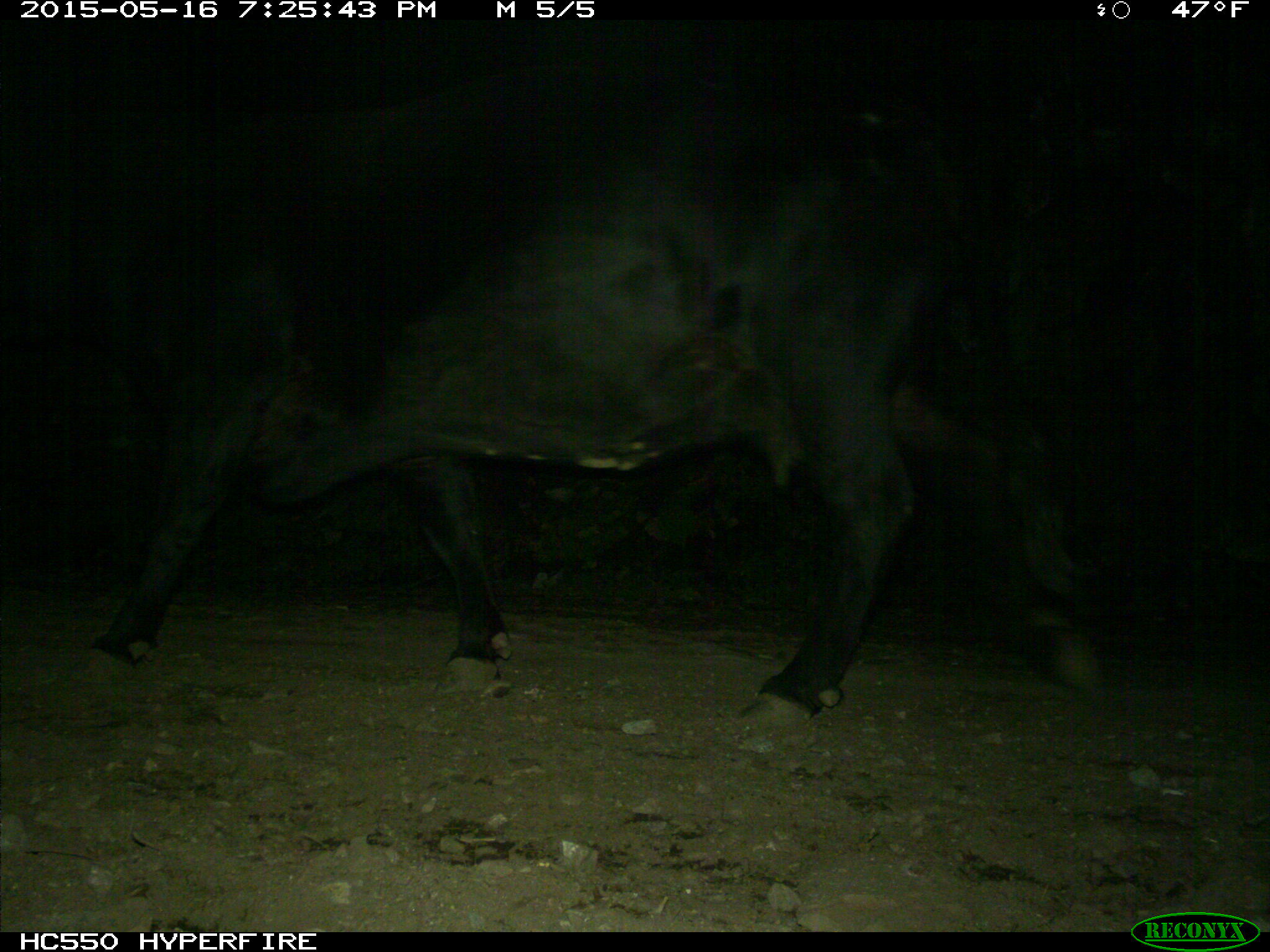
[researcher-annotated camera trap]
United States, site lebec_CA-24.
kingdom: Animalia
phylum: Chordata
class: Mammalia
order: Artiodactyla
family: Bovidae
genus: Bos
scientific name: Bos taurus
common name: domestic cow